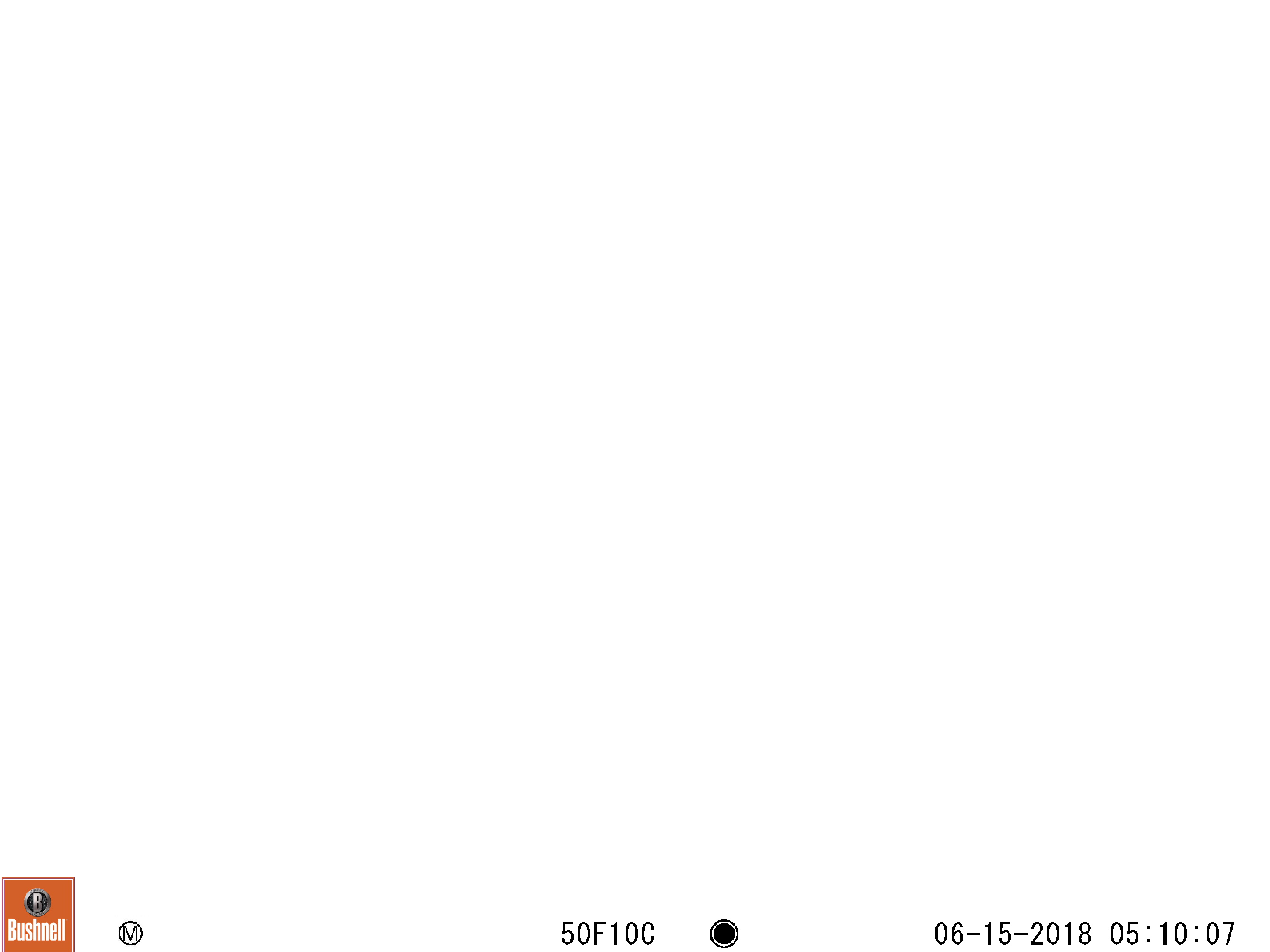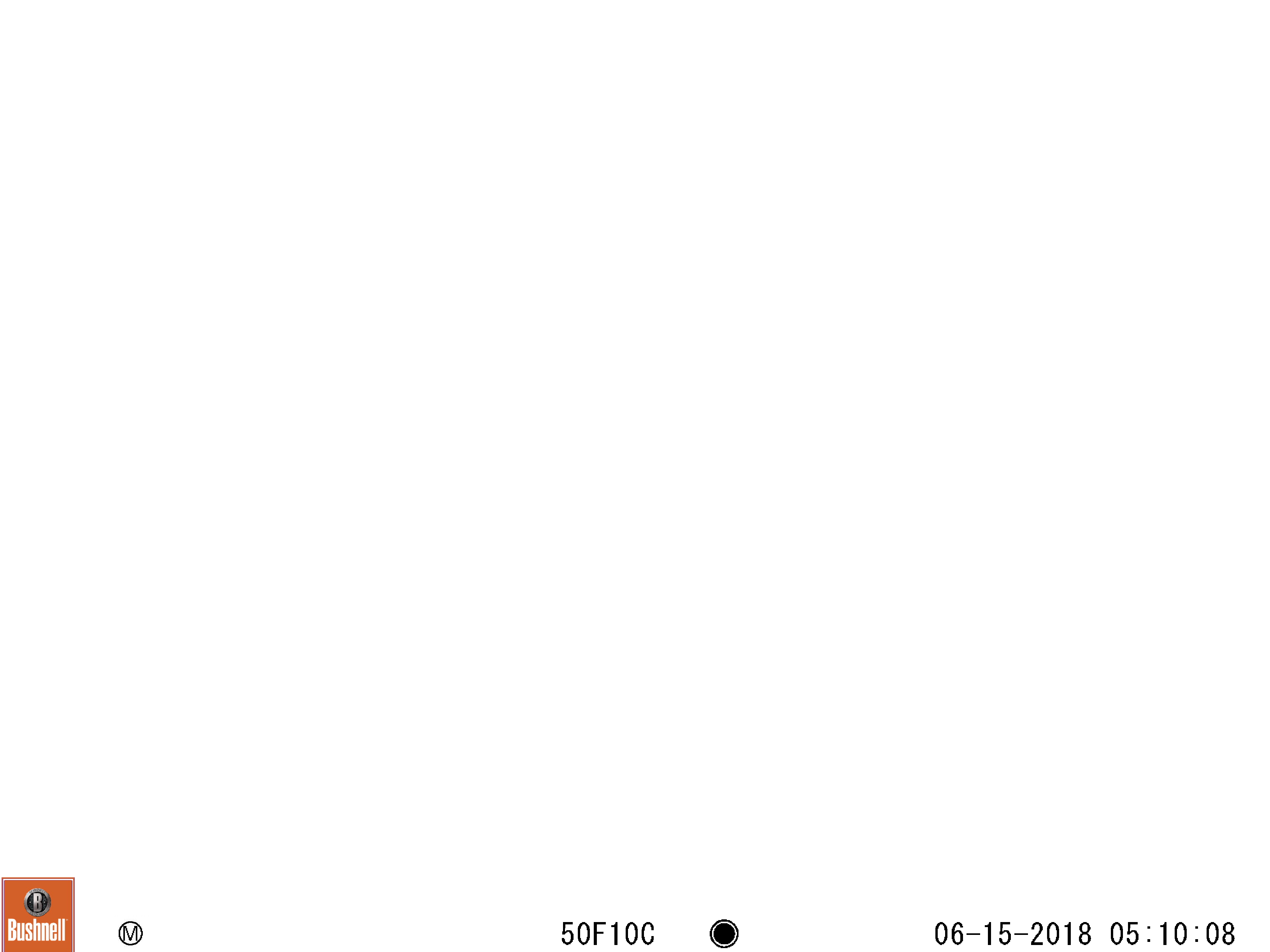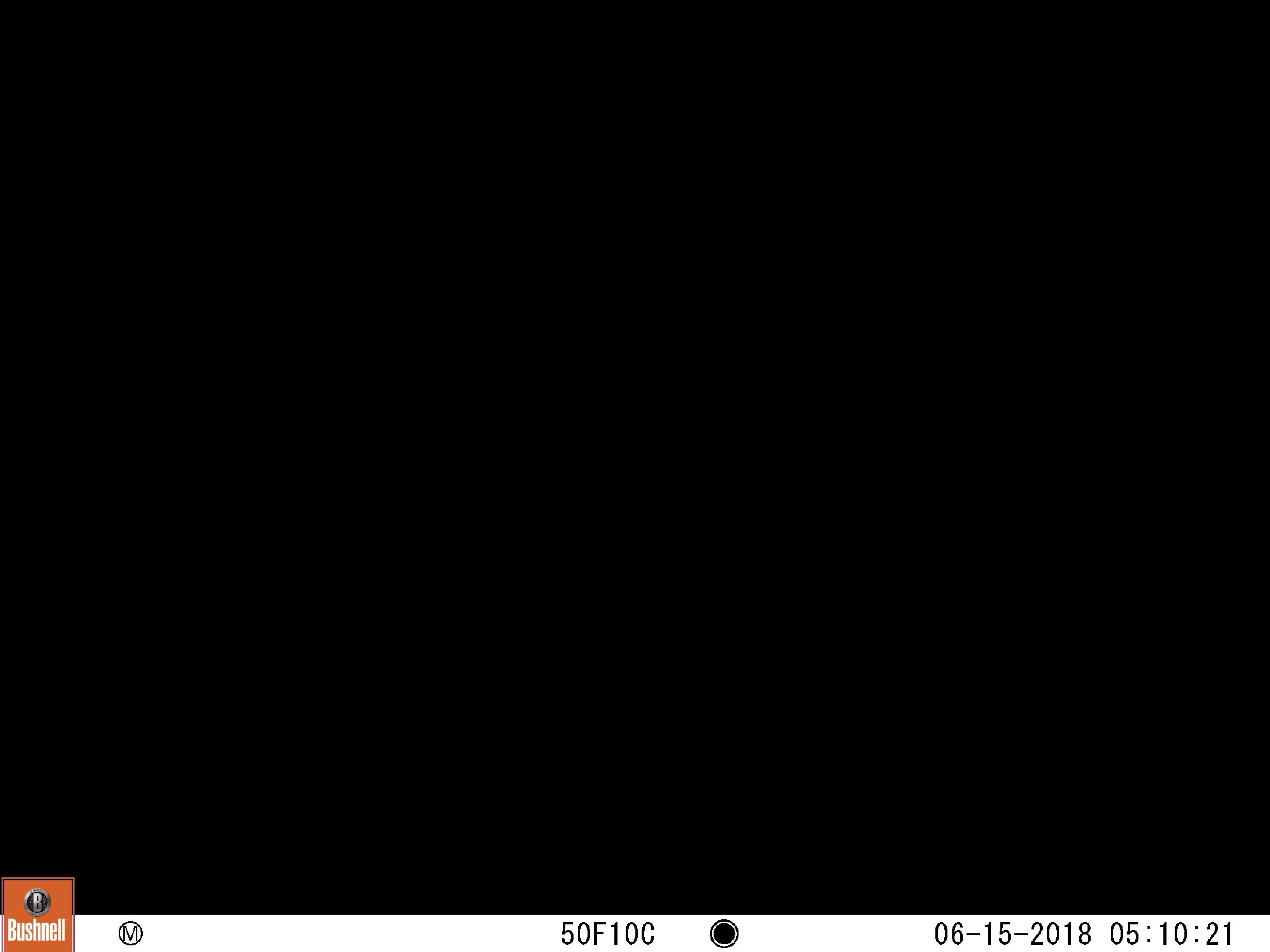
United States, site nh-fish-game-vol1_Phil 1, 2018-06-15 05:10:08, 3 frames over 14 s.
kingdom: Animalia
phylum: Chordata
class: Mammalia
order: Artiodactyla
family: Cervidae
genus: Alces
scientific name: Alces alces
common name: moose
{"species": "moose (Alces alces)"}